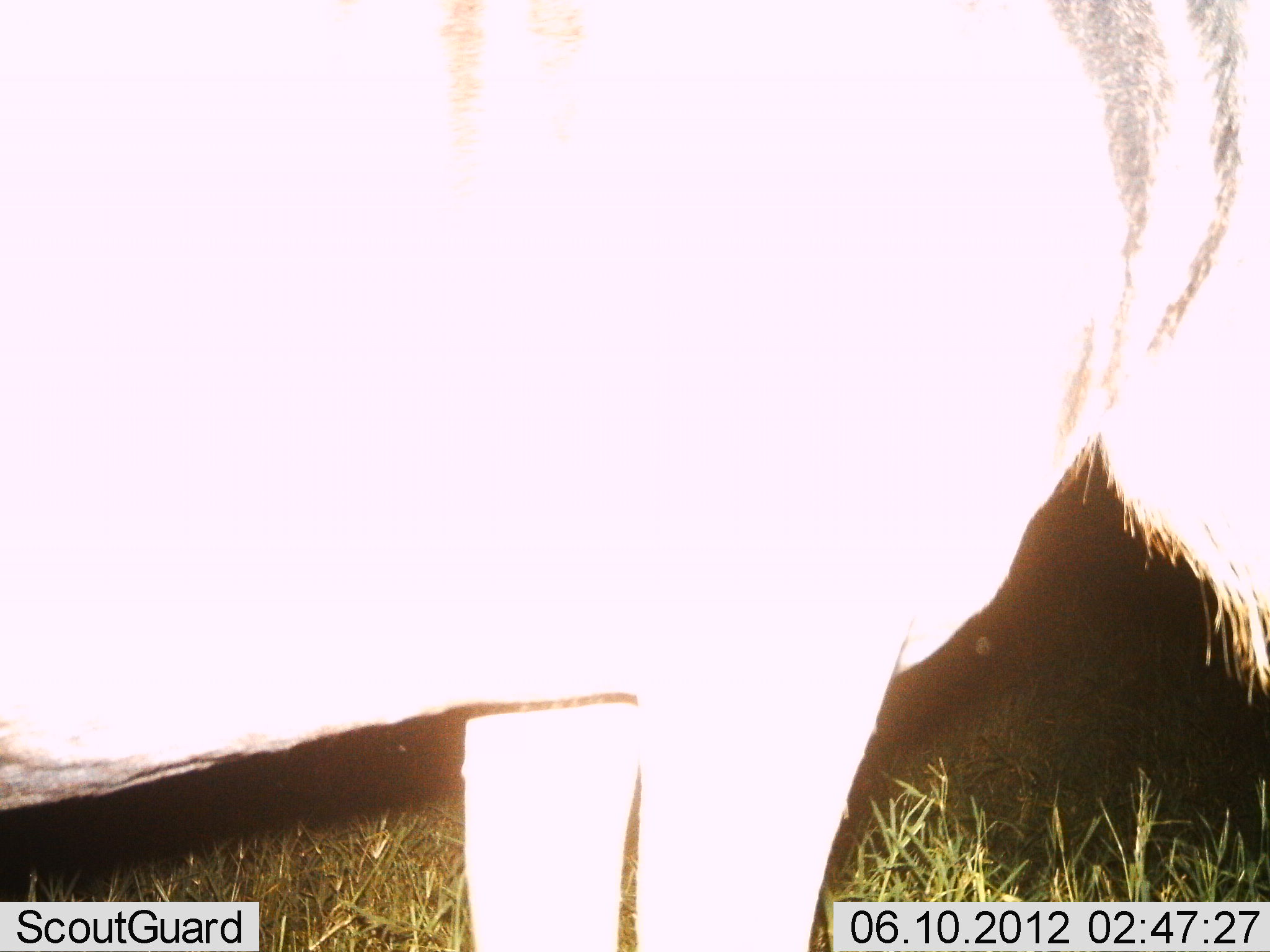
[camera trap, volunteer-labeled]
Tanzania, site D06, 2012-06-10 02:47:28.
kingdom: Animalia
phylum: Chordata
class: Mammalia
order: Artiodactyla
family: Bovidae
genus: Connochaetes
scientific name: Connochaetes taurinus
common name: blue wildebeest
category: wildebeest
Wildebeest (blue wildebeest) (Connochaetes taurinus), count 1. Behavior (volunteer vote fractions): standing 100%, resting 0%, moving 0%, interacting 0%. Young present (vote fraction): 0%. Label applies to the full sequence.